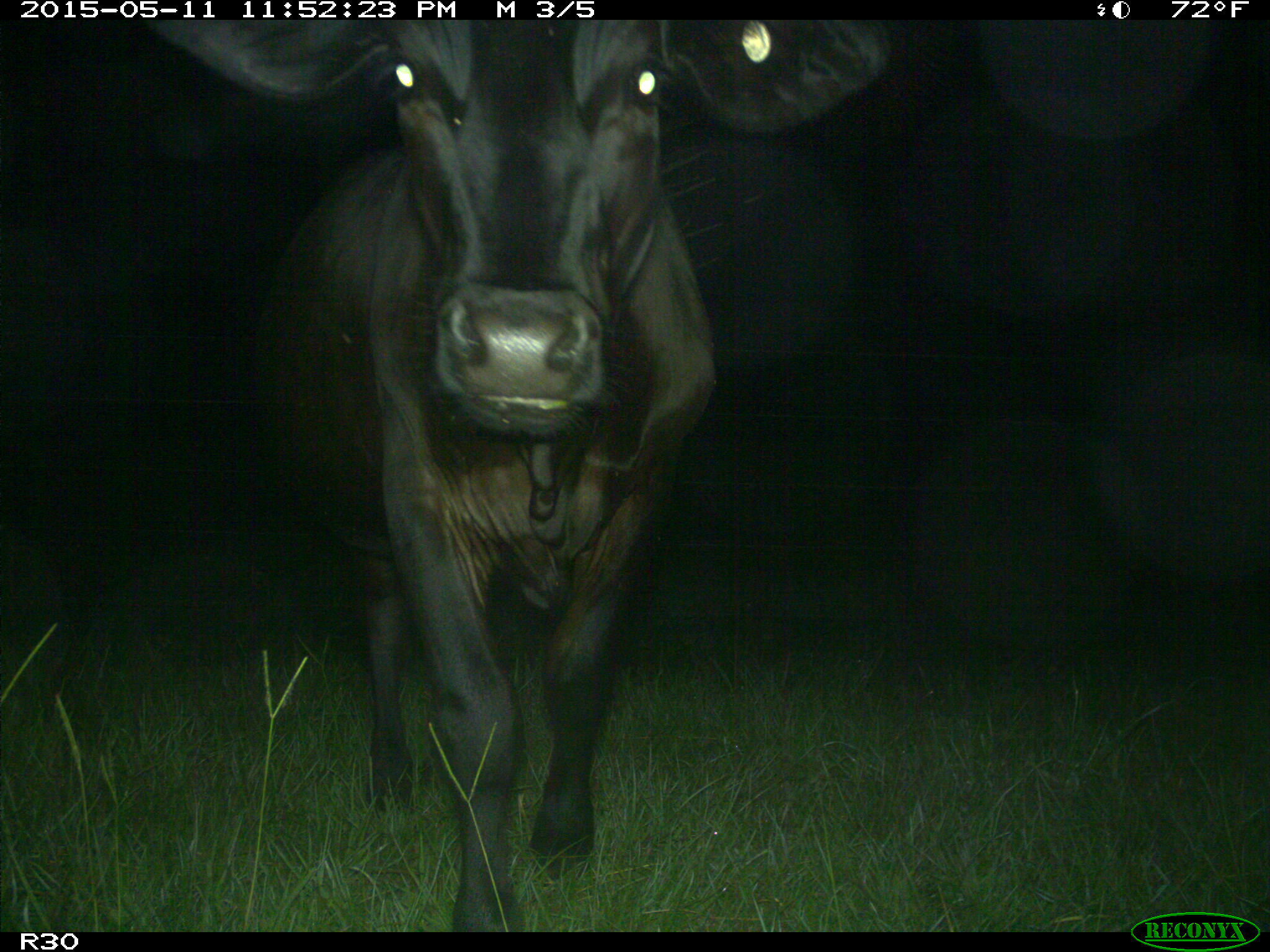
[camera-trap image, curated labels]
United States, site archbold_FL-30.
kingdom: Animalia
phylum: Chordata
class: Mammalia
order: Artiodactyla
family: Bovidae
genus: Bos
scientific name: Bos taurus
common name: domestic cow